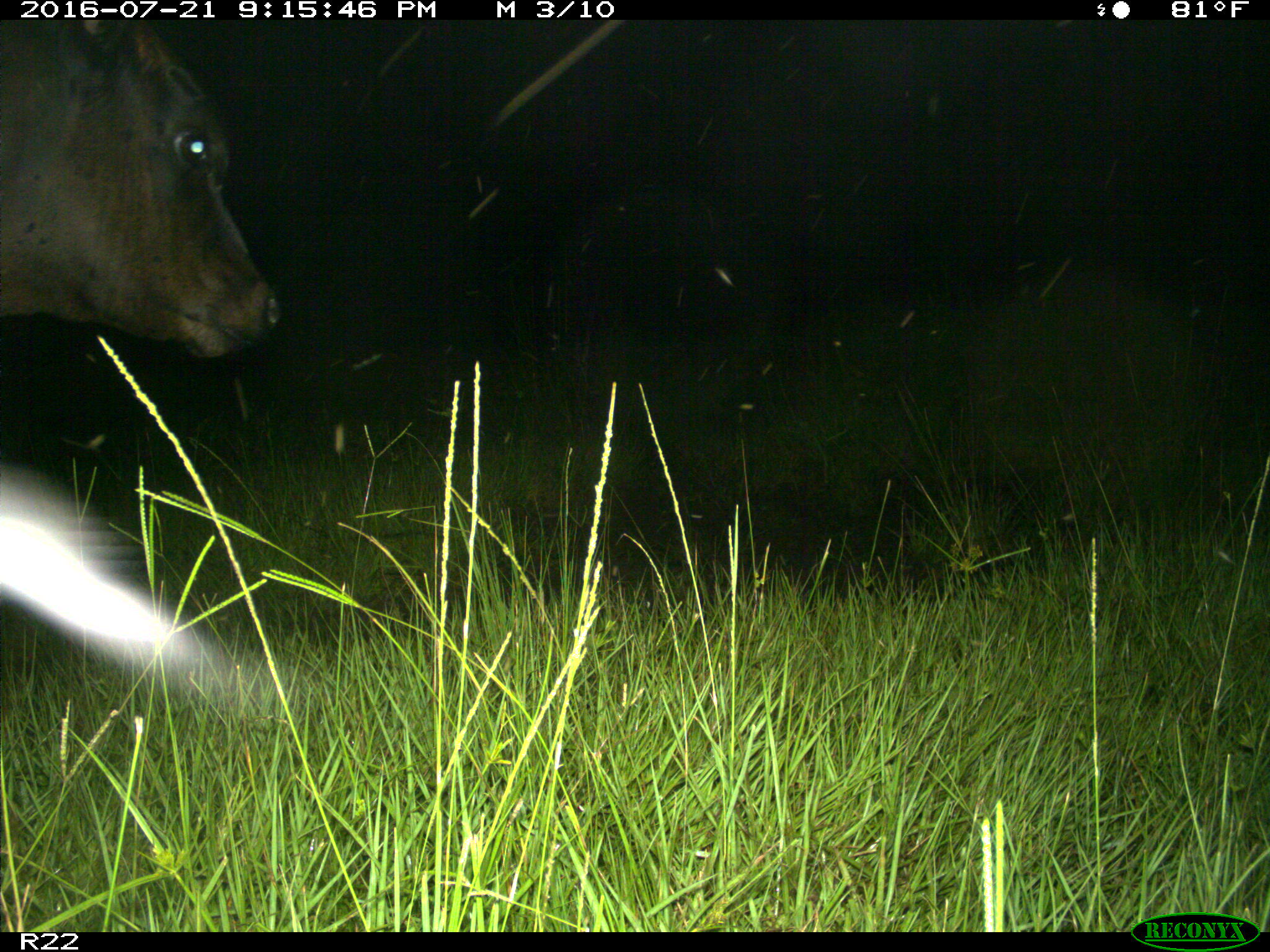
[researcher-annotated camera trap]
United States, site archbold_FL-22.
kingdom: Animalia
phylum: Chordata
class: Mammalia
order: Artiodactyla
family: Bovidae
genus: Bos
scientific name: Bos taurus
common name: domestic cow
Bos taurus (domestic cow).